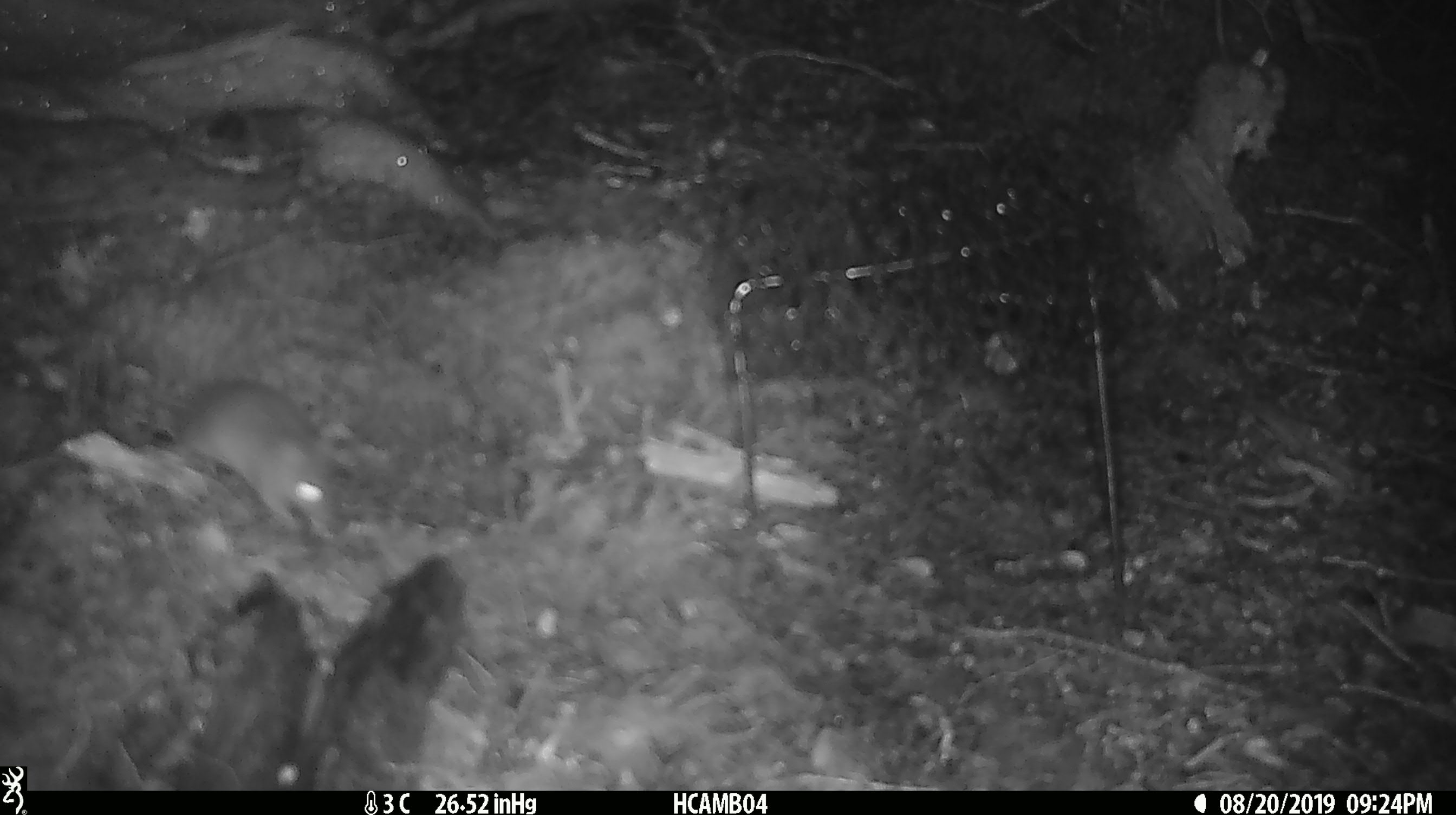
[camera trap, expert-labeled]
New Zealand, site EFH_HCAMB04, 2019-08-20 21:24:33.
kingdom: Animalia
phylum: Chordata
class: Mammalia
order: Rodentia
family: Muridae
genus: Mus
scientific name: Mus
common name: mouse